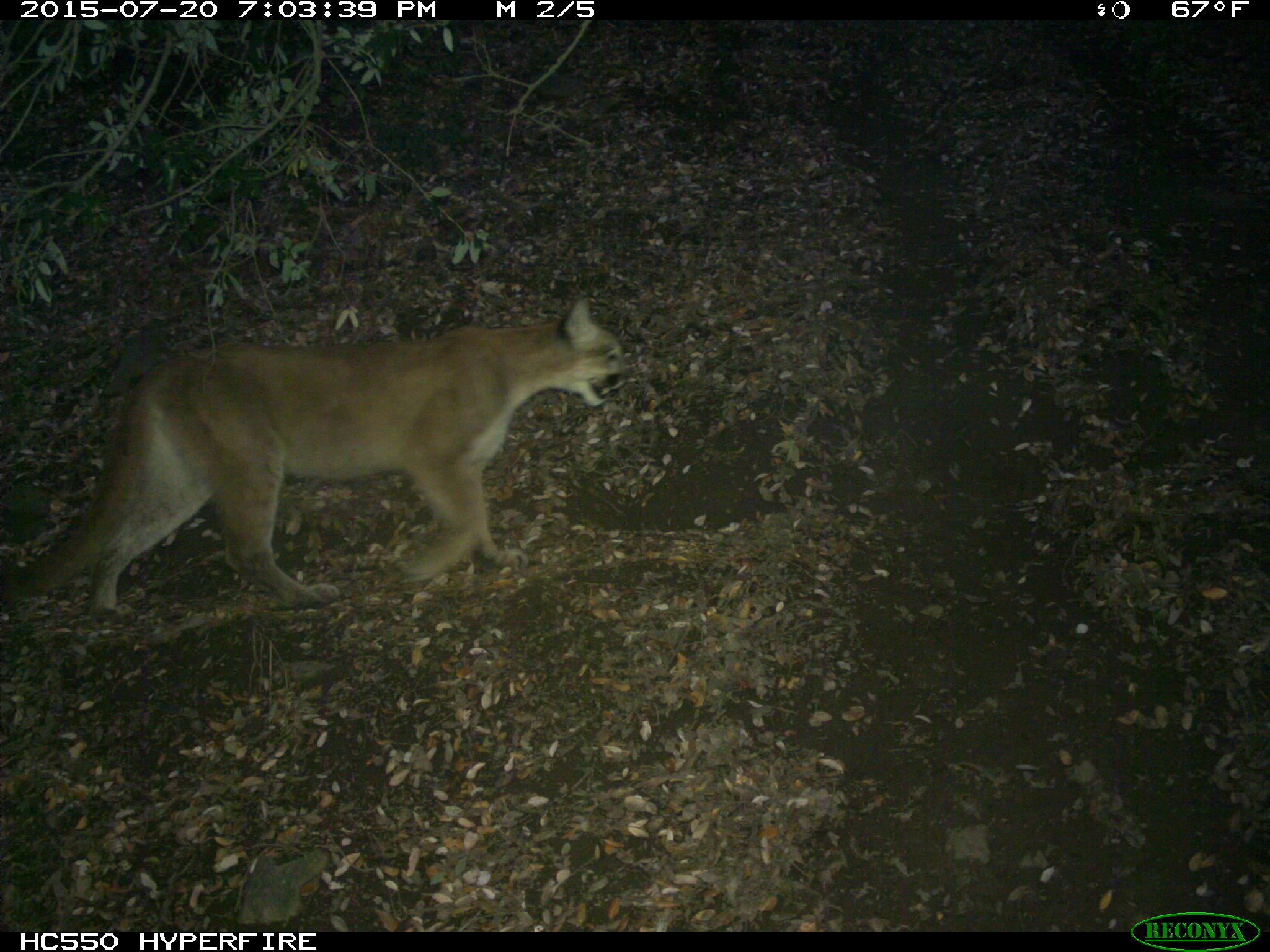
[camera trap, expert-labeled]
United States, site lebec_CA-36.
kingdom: Animalia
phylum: Chordata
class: Mammalia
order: Carnivora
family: Felidae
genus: Puma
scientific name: Puma concolor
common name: mountain lion